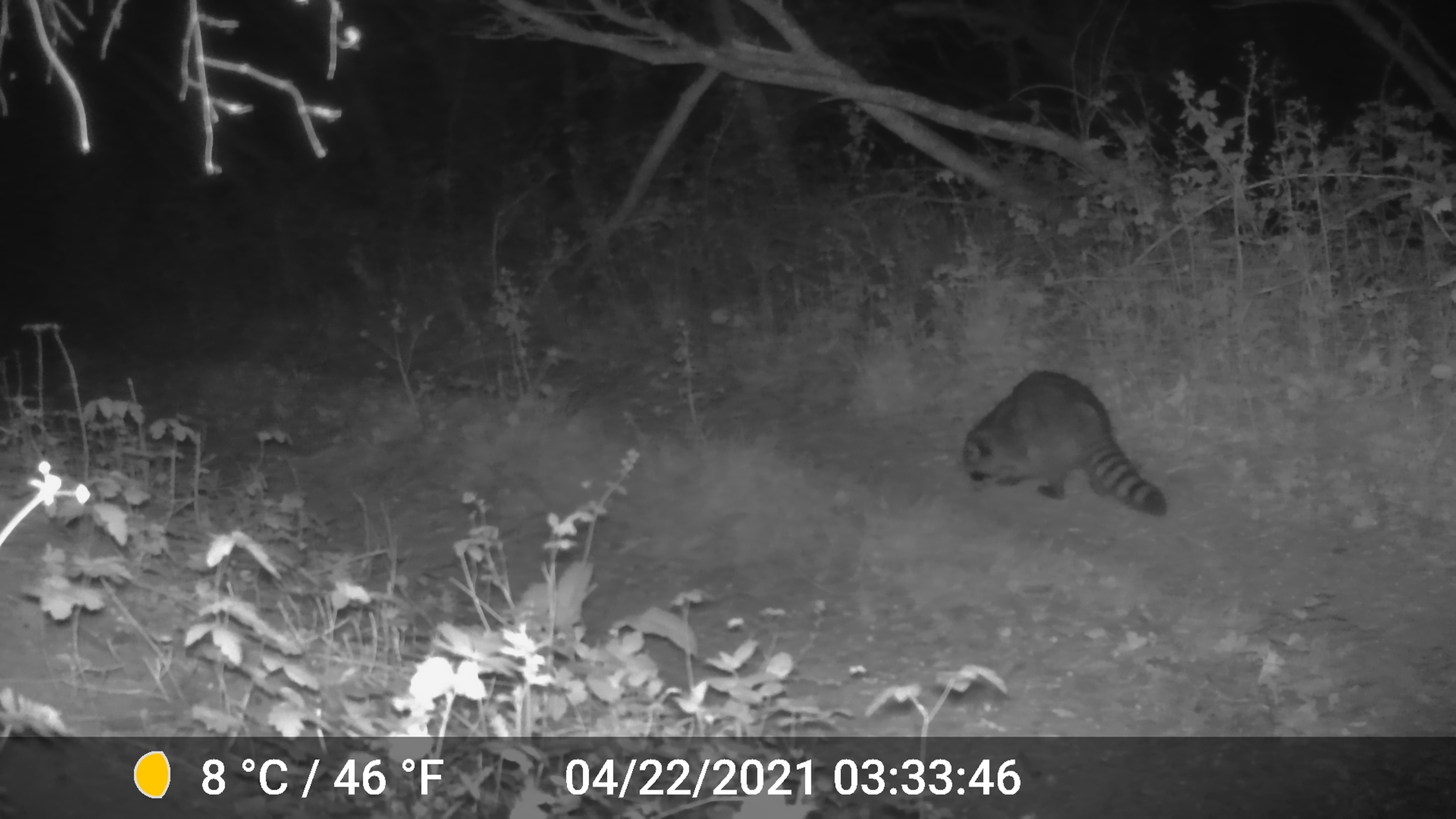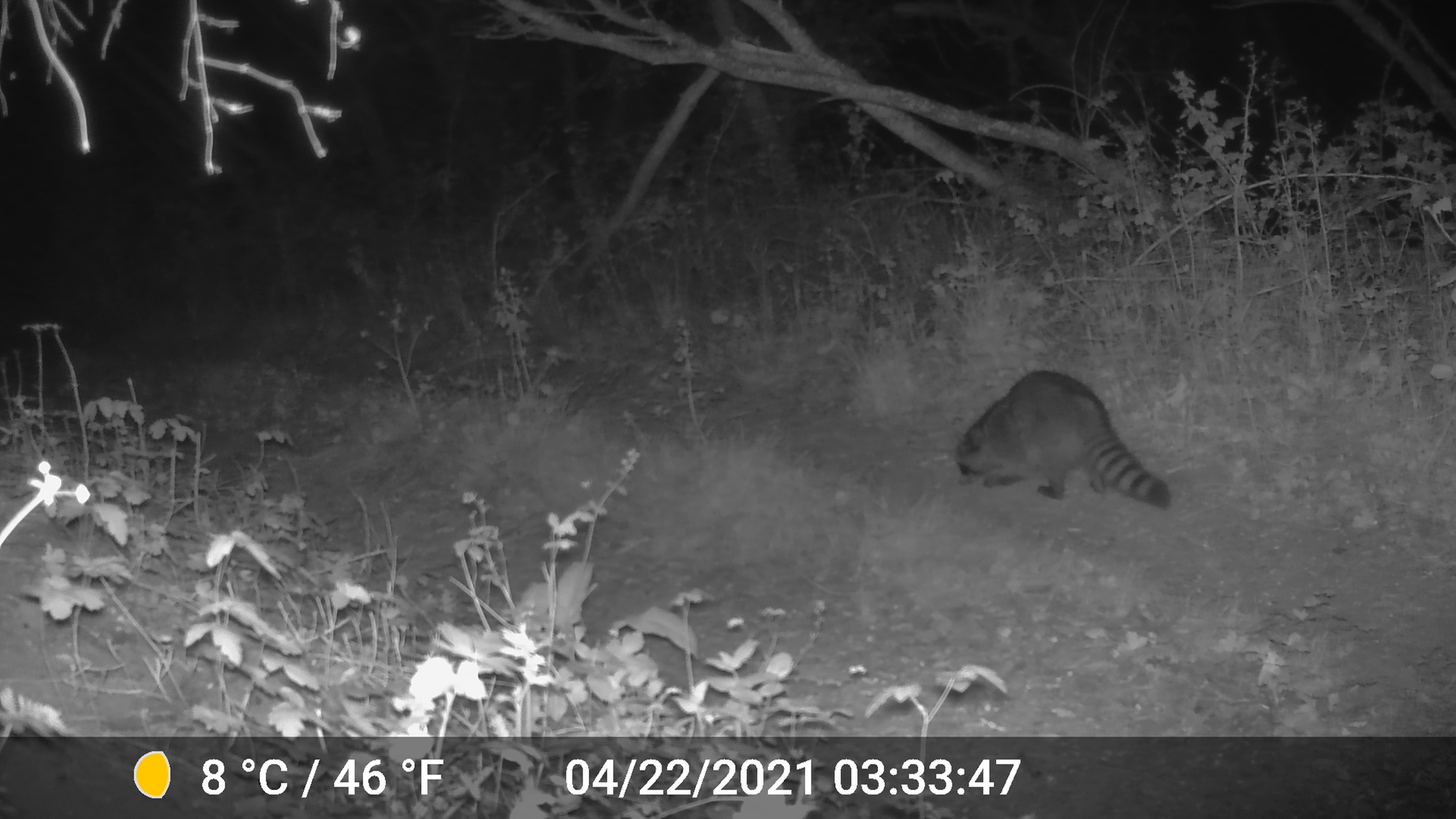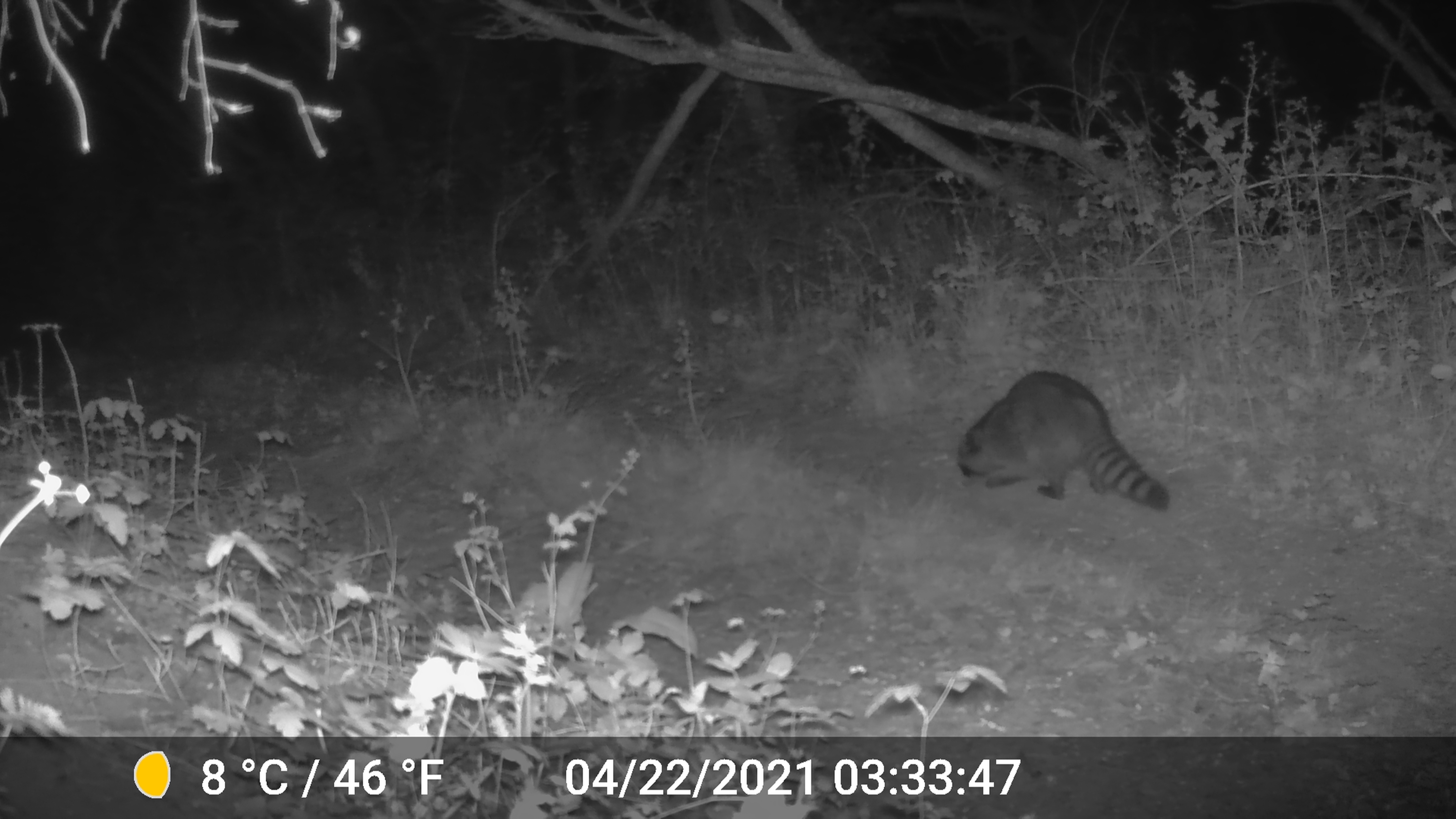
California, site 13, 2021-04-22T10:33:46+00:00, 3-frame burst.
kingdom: Animalia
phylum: Chordata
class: Mammalia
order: Carnivora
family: Procyonidae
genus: Procyon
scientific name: Procyon lotor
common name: raccoon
Raccoon (Procyon lotor).